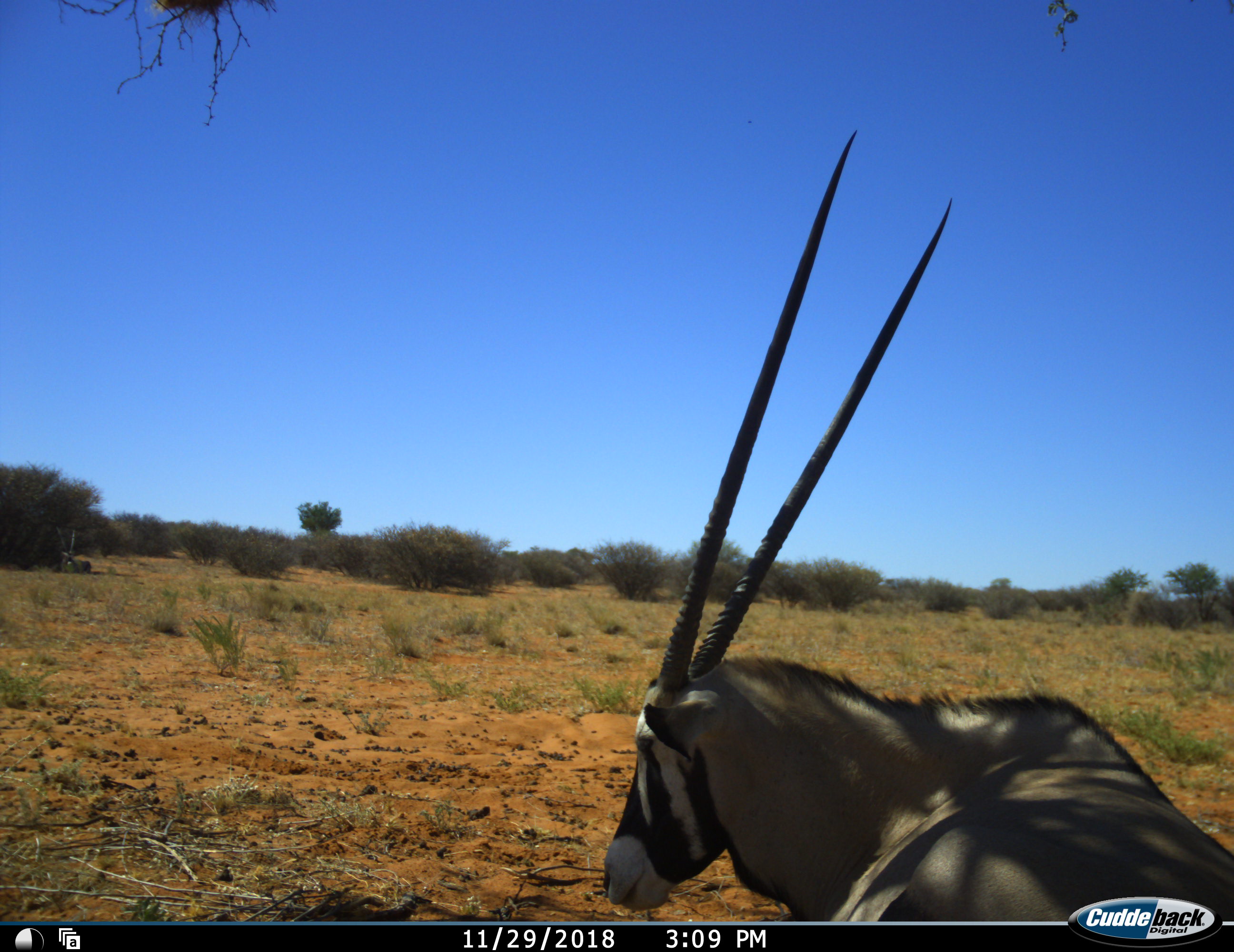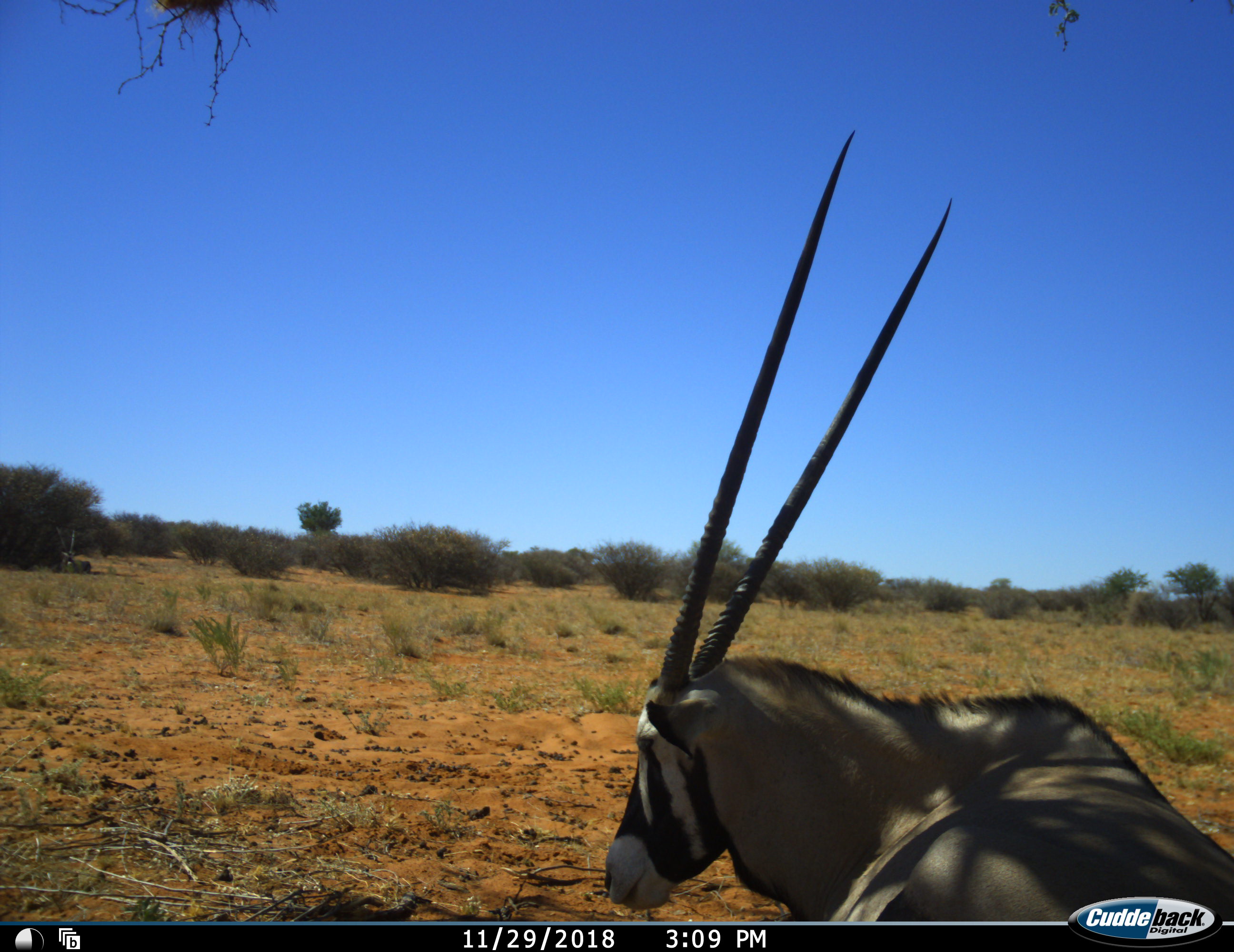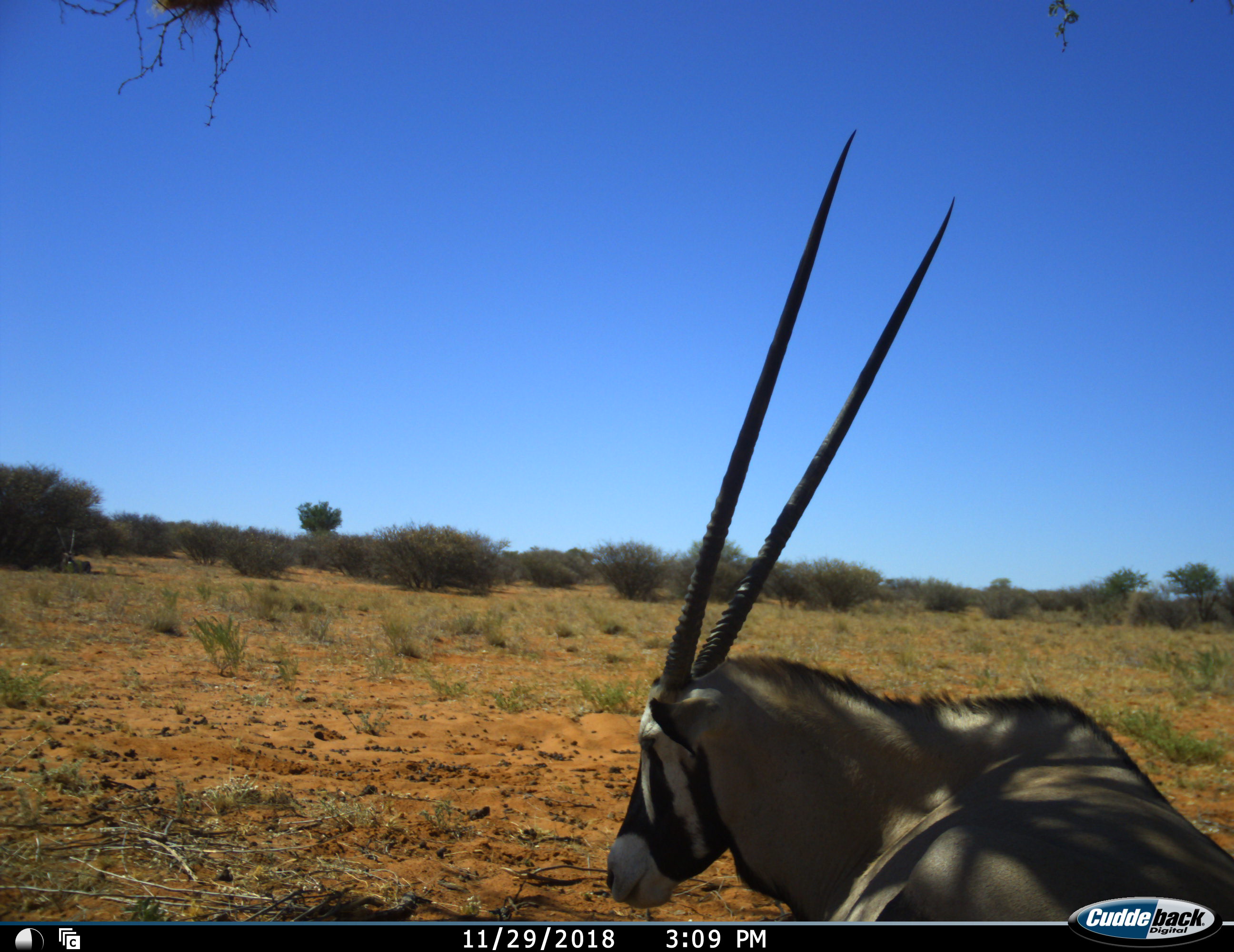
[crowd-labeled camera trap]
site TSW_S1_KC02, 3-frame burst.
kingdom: Animalia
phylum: Chordata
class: Mammalia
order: Artiodactyla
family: Bovidae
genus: Oryx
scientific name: Oryx gazella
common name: gemsbok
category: oryx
Oryx (gemsbok) (Oryx gazella), count 1. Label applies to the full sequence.